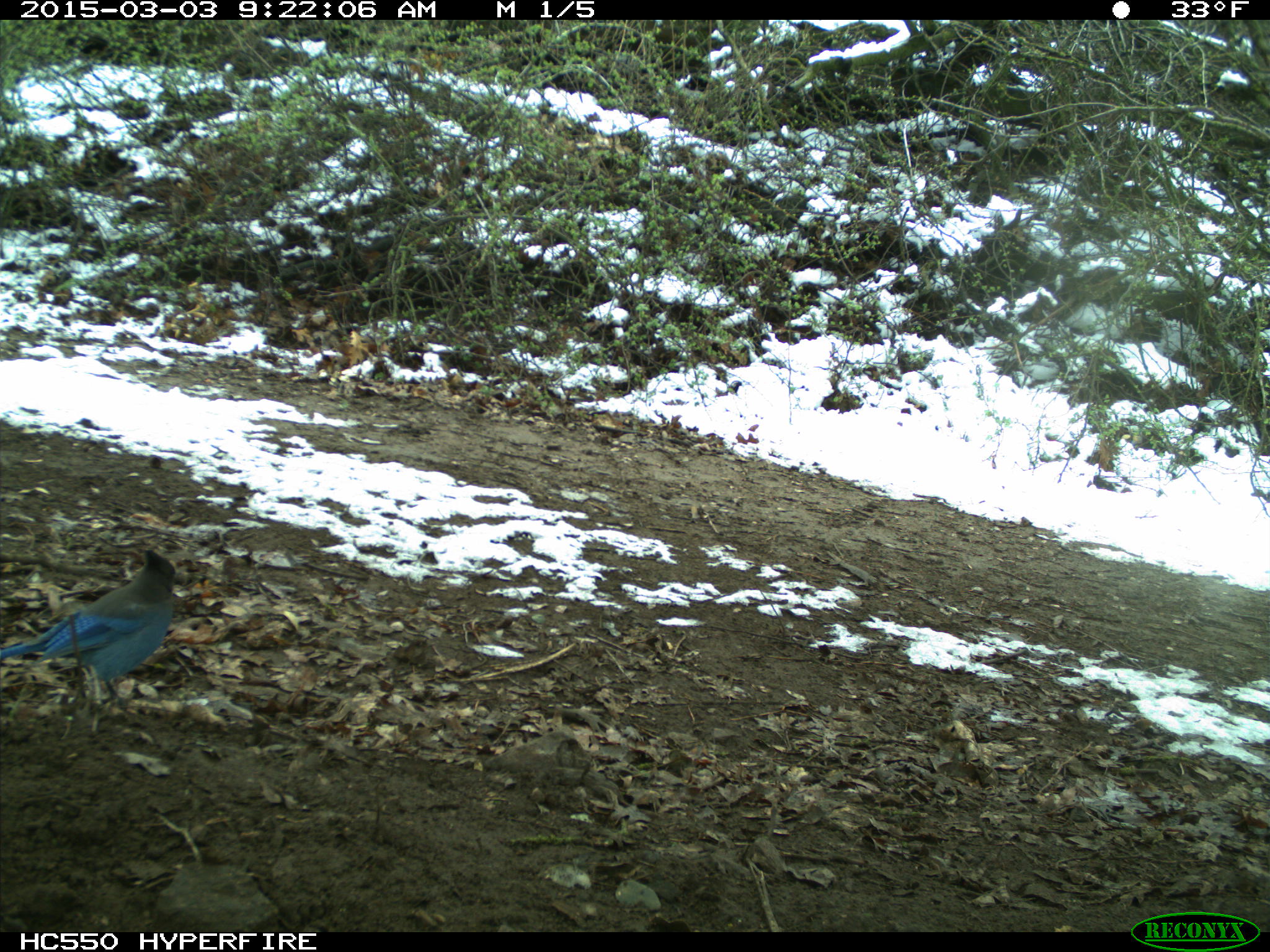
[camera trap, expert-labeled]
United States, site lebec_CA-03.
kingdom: Animalia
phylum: Chordata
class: Aves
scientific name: Aves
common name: birds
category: unidentified bird